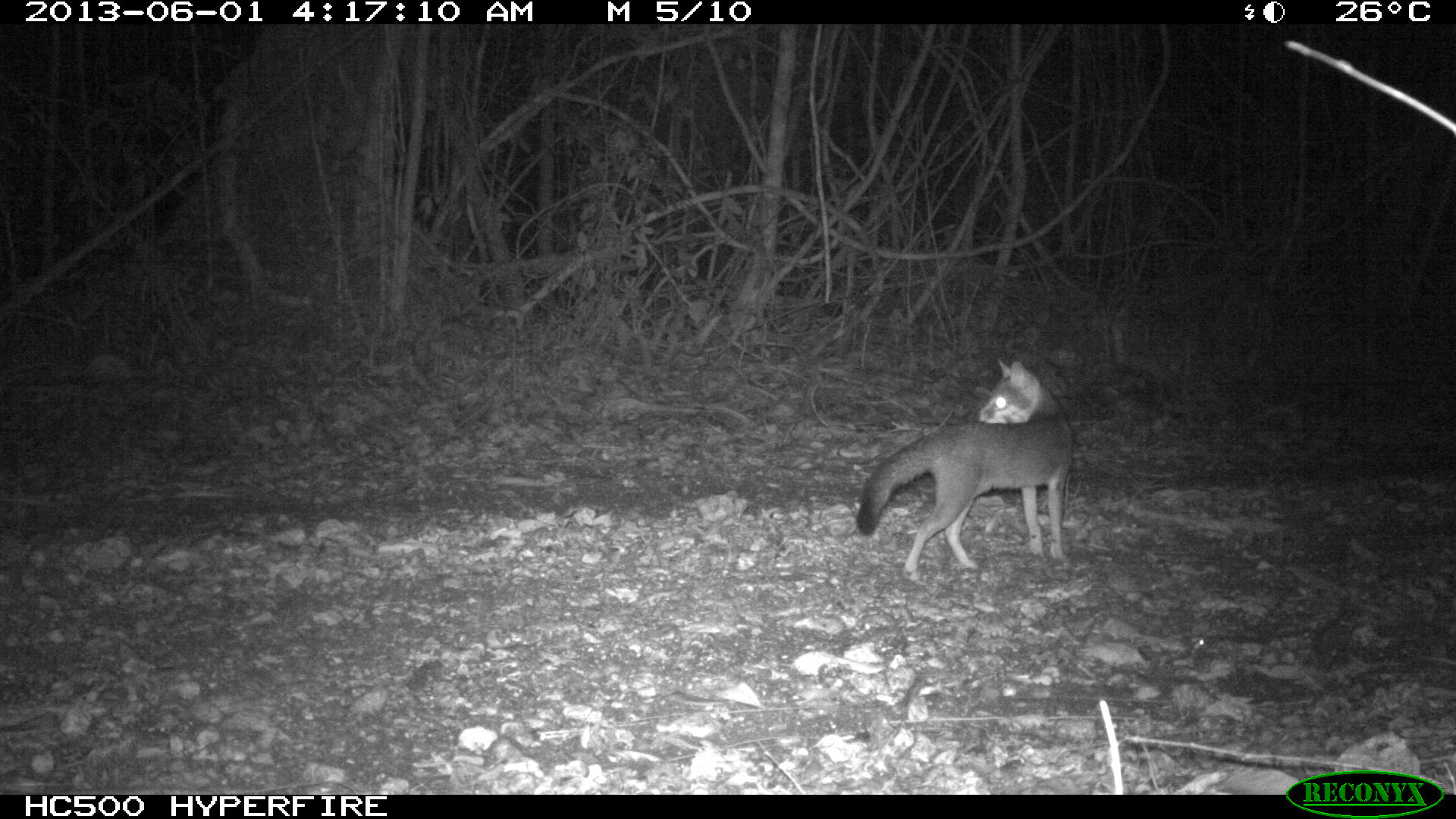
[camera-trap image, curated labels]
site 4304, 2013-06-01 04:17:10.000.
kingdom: Animalia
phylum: Chordata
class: Mammalia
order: Carnivora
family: Canidae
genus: Urocyon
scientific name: Urocyon cinereoargenteus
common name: gray fox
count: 1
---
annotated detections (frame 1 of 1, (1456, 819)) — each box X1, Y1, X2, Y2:
urocyon cinereoargenteus: 855, 358, 1074, 582